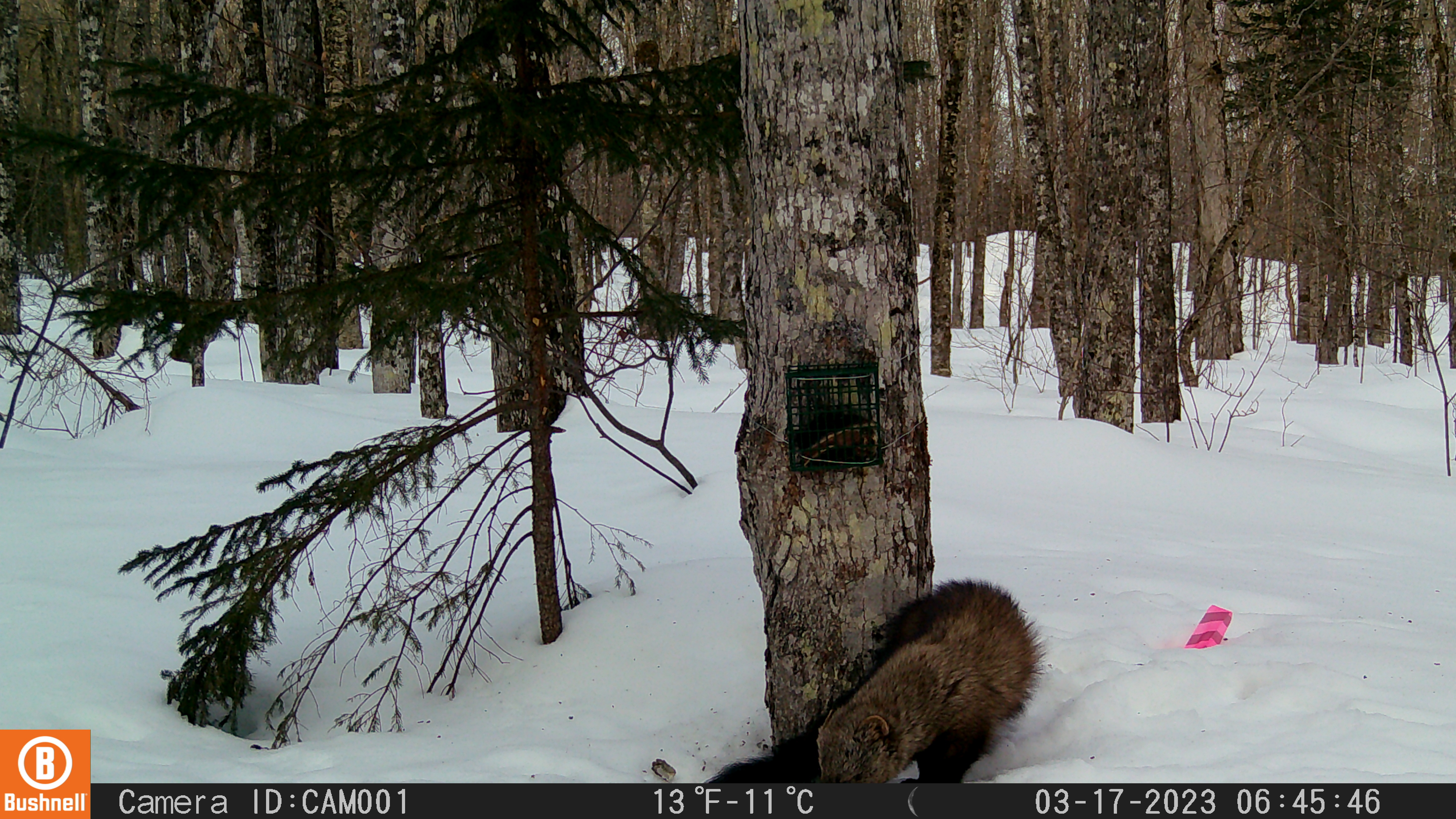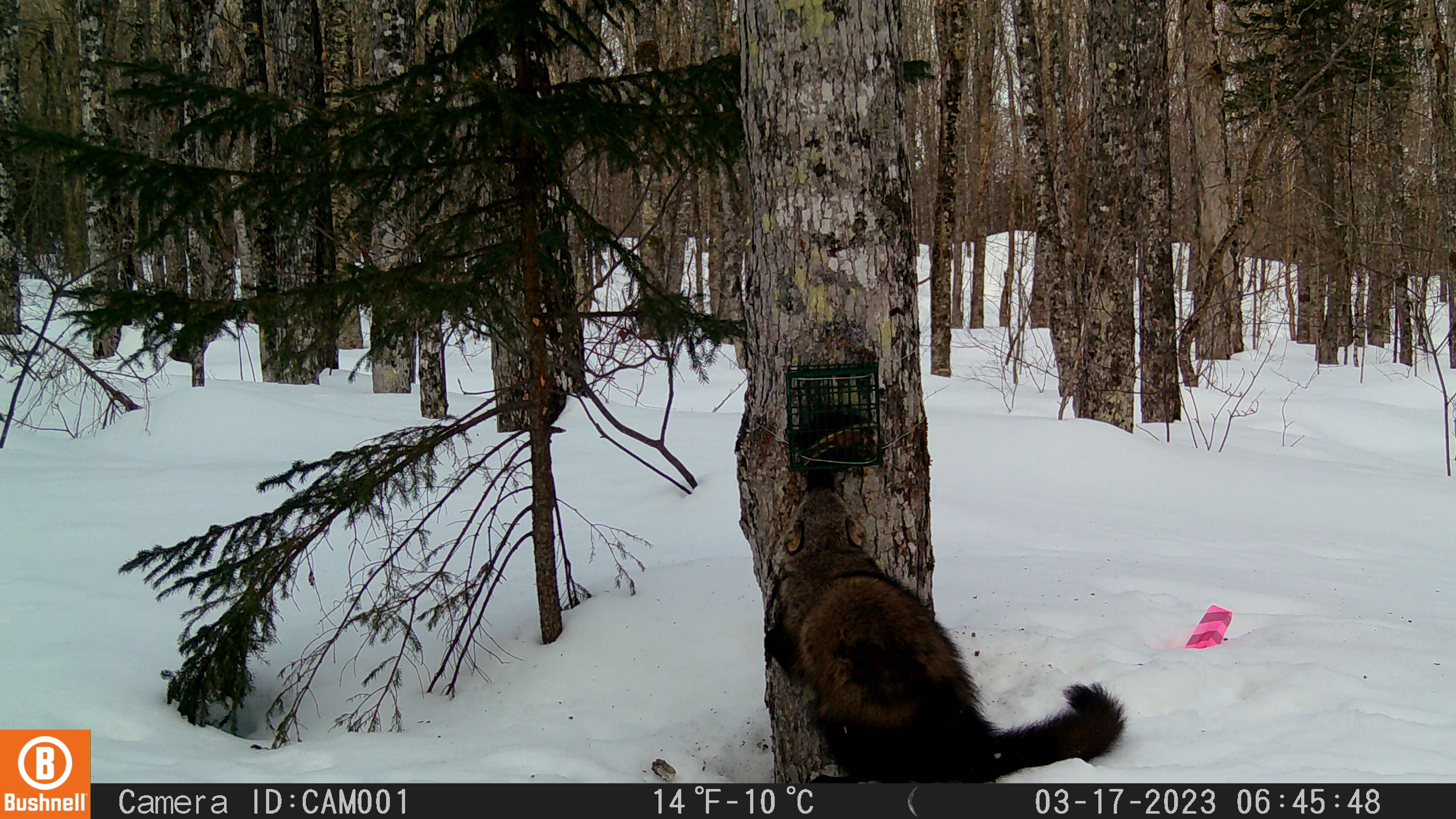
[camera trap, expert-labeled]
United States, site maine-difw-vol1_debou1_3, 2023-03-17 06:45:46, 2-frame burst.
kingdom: Animalia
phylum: Chordata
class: Mammalia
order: Carnivora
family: Mustelidae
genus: Pekania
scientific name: Pekania pennanti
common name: fisher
Fisher (Pekania pennanti).